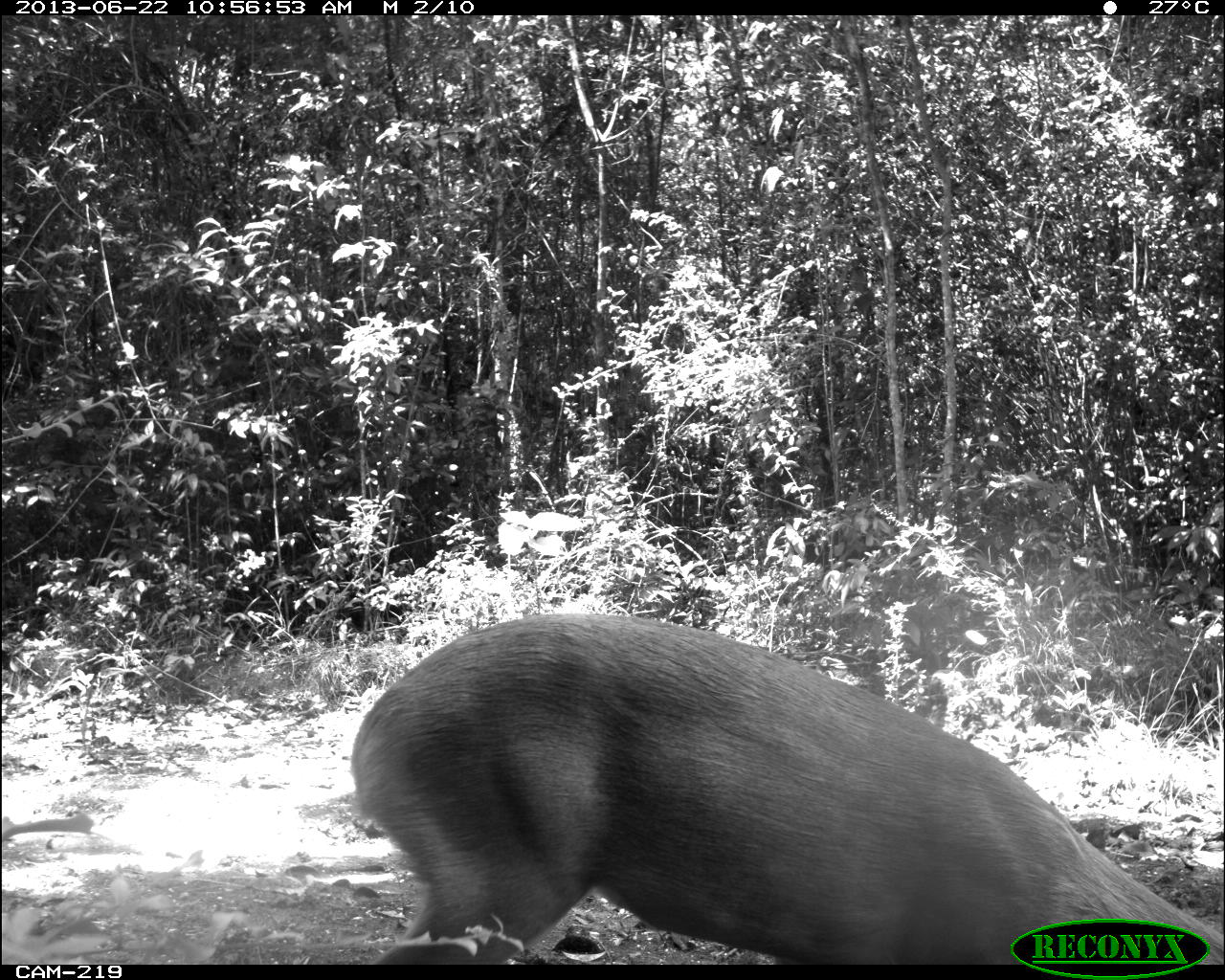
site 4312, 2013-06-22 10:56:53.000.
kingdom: Animalia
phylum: Chordata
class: Mammalia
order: Artiodactyla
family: Cervidae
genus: Mazama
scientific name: Mazama temama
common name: central american red brocket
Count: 1.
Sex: female.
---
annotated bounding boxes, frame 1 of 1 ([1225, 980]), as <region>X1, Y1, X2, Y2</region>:
mazama temama: <region>349, 610, 1225, 964</region>